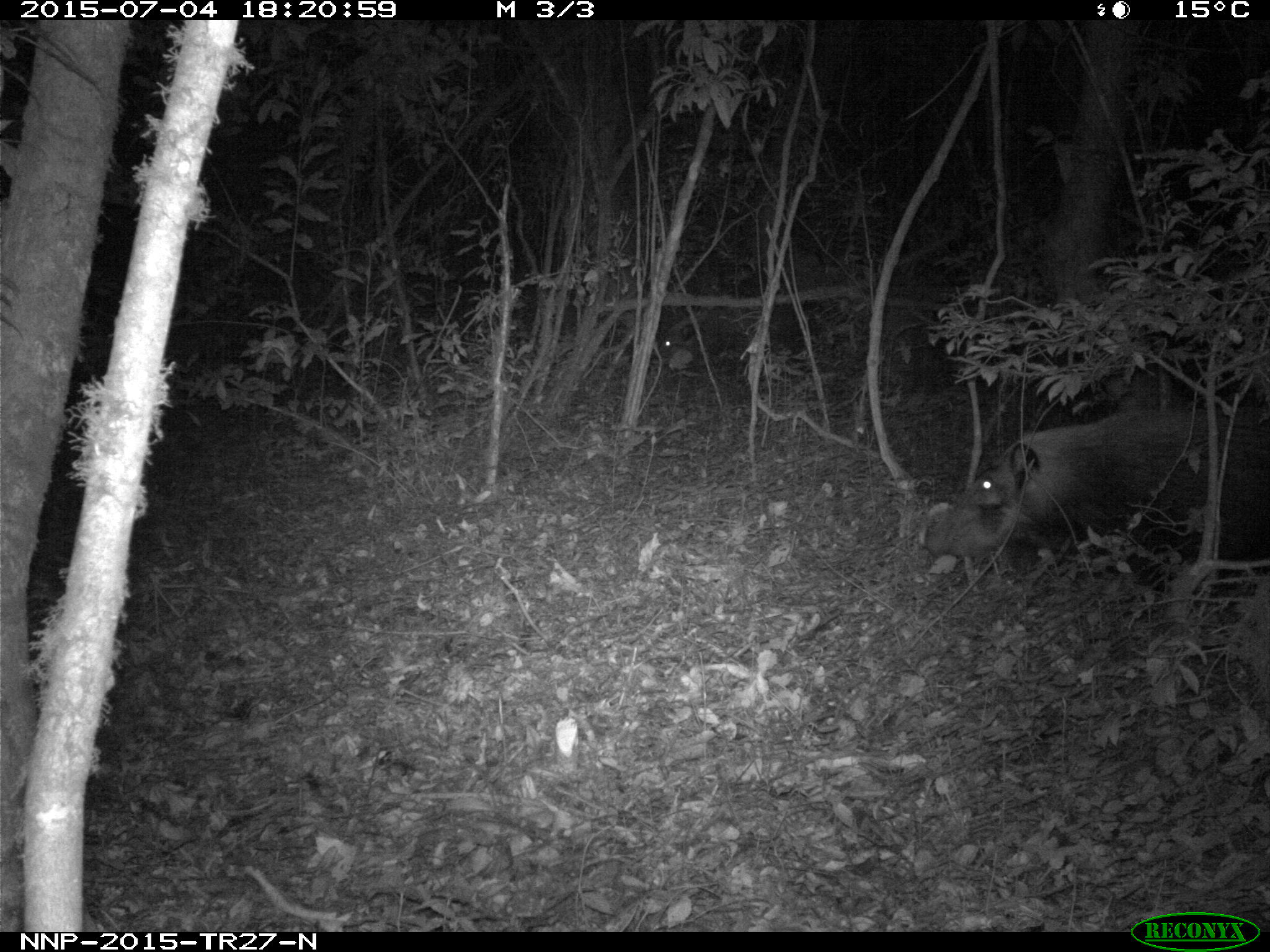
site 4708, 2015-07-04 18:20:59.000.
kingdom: Animalia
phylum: Chordata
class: Mammalia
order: Artiodactyla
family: Suidae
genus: Potamochoerus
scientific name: Potamochoerus larvatus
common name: bushpig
Potamochoerus larvatus (bushpig), count 1.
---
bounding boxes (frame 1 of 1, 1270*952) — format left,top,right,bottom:
potamochoerus larvatus: 920,399,1256,564